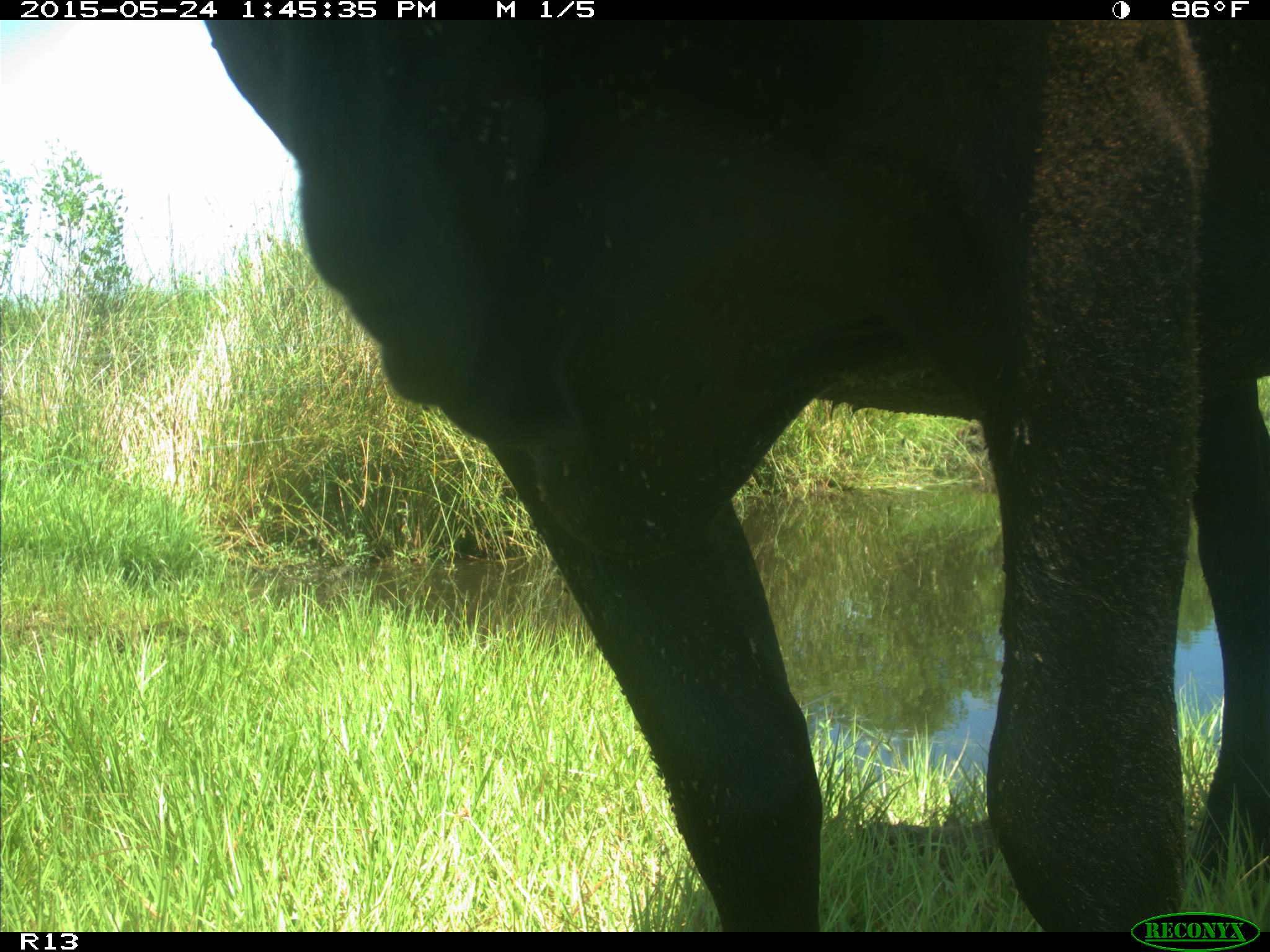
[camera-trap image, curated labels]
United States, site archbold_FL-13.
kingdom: Animalia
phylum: Chordata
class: Mammalia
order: Artiodactyla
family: Bovidae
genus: Bos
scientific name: Bos taurus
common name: domestic cow